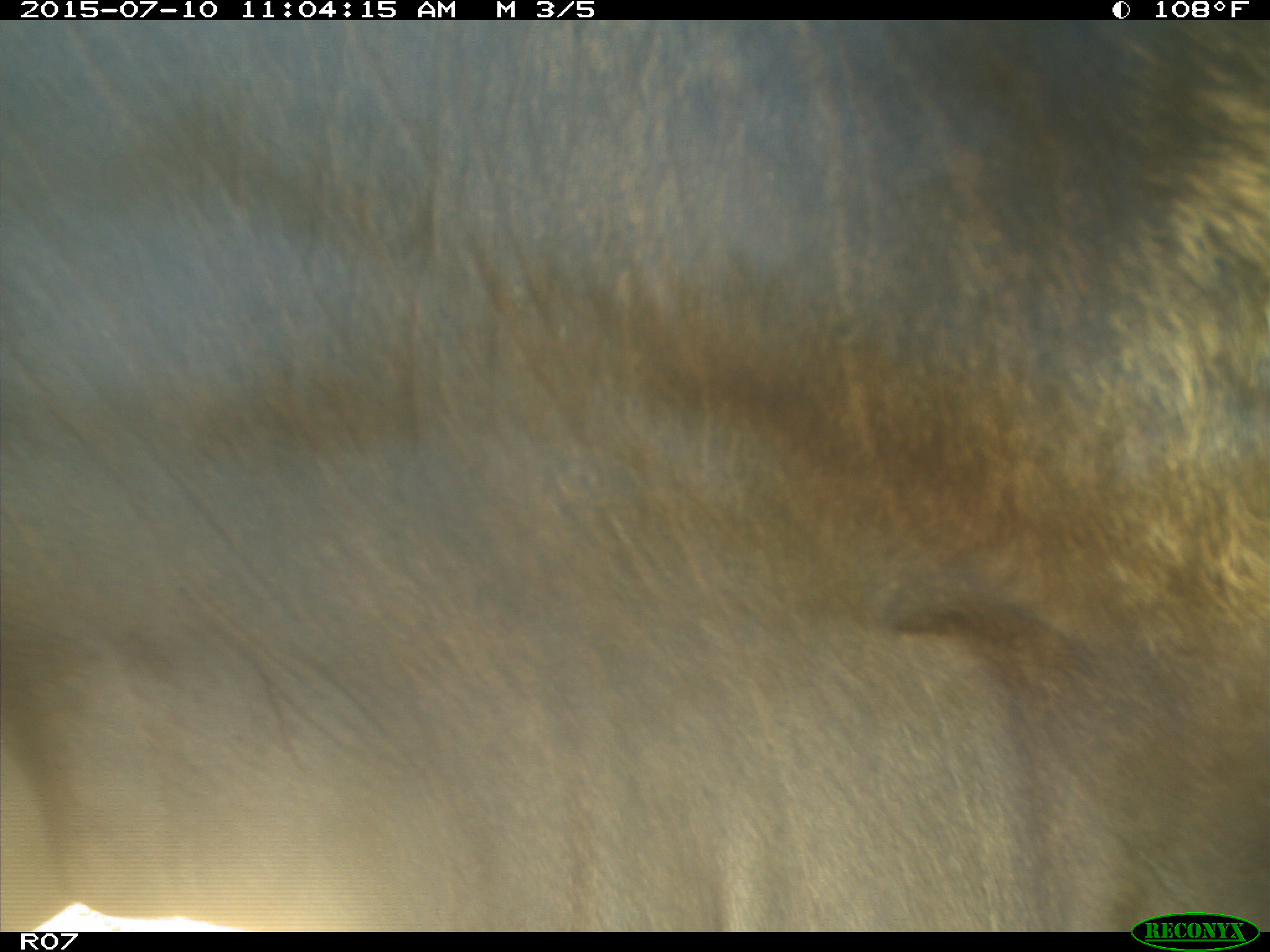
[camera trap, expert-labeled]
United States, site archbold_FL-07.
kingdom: Animalia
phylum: Chordata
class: Mammalia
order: Artiodactyla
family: Bovidae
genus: Bos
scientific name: Bos taurus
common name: domestic cow